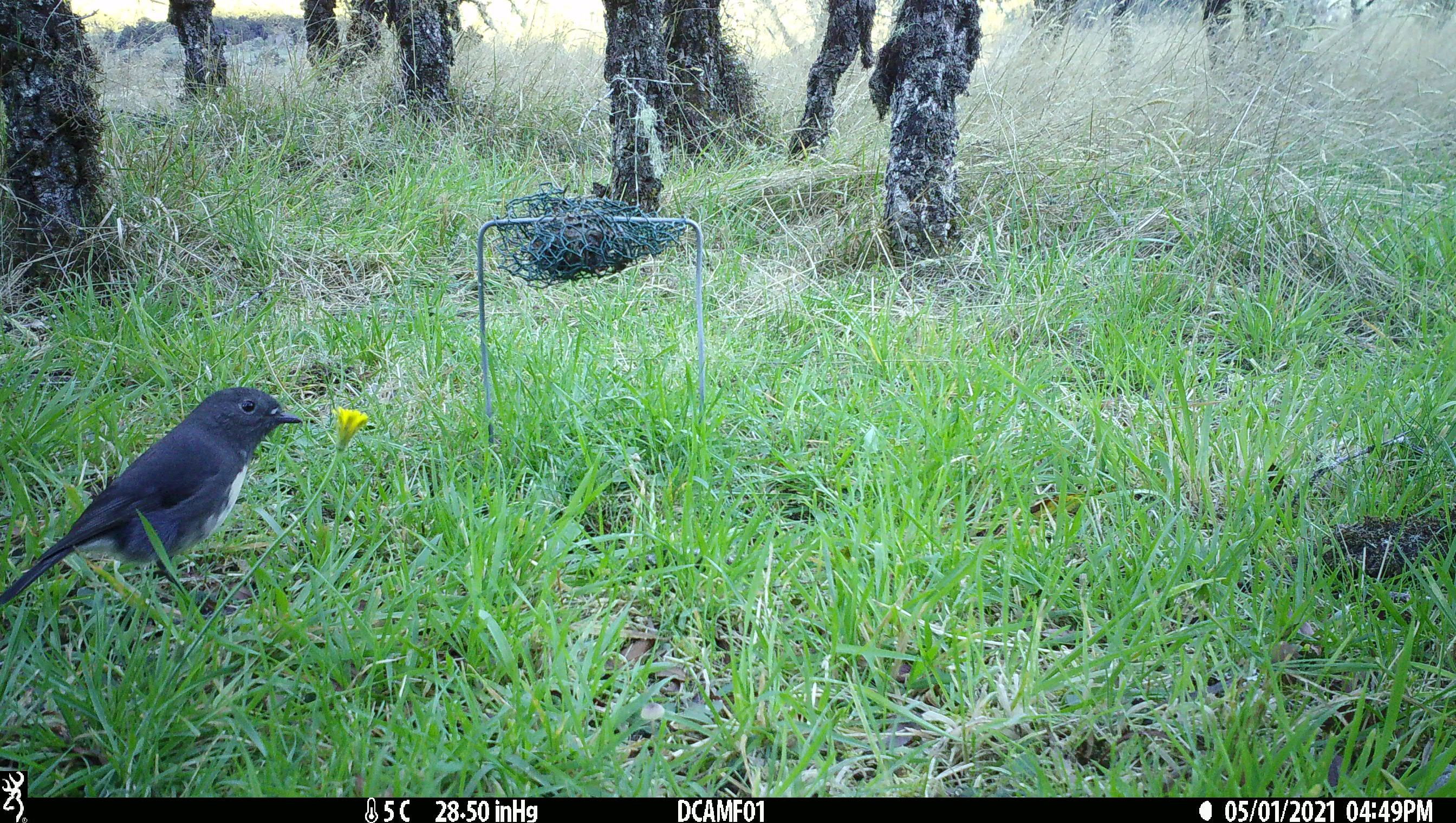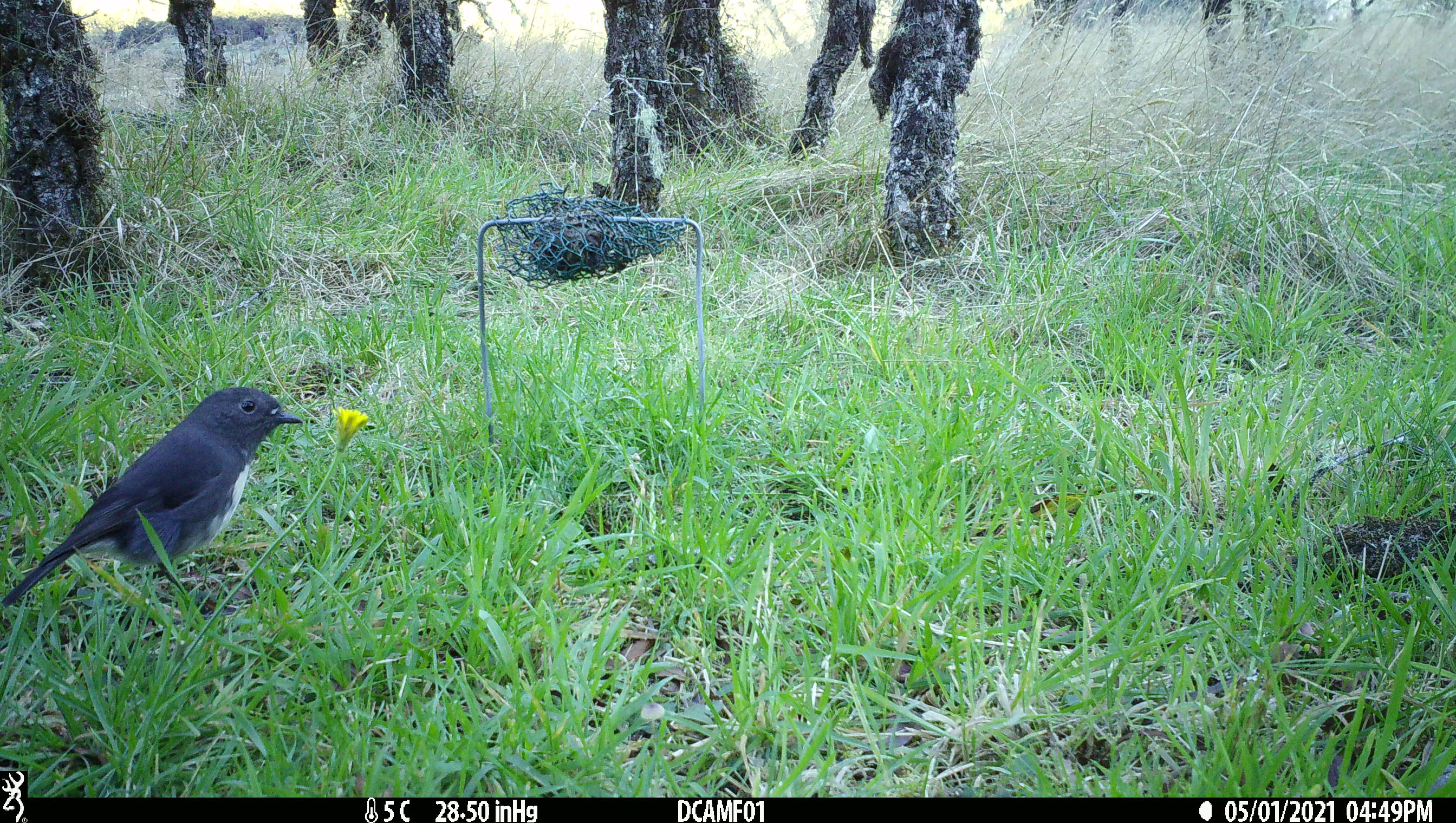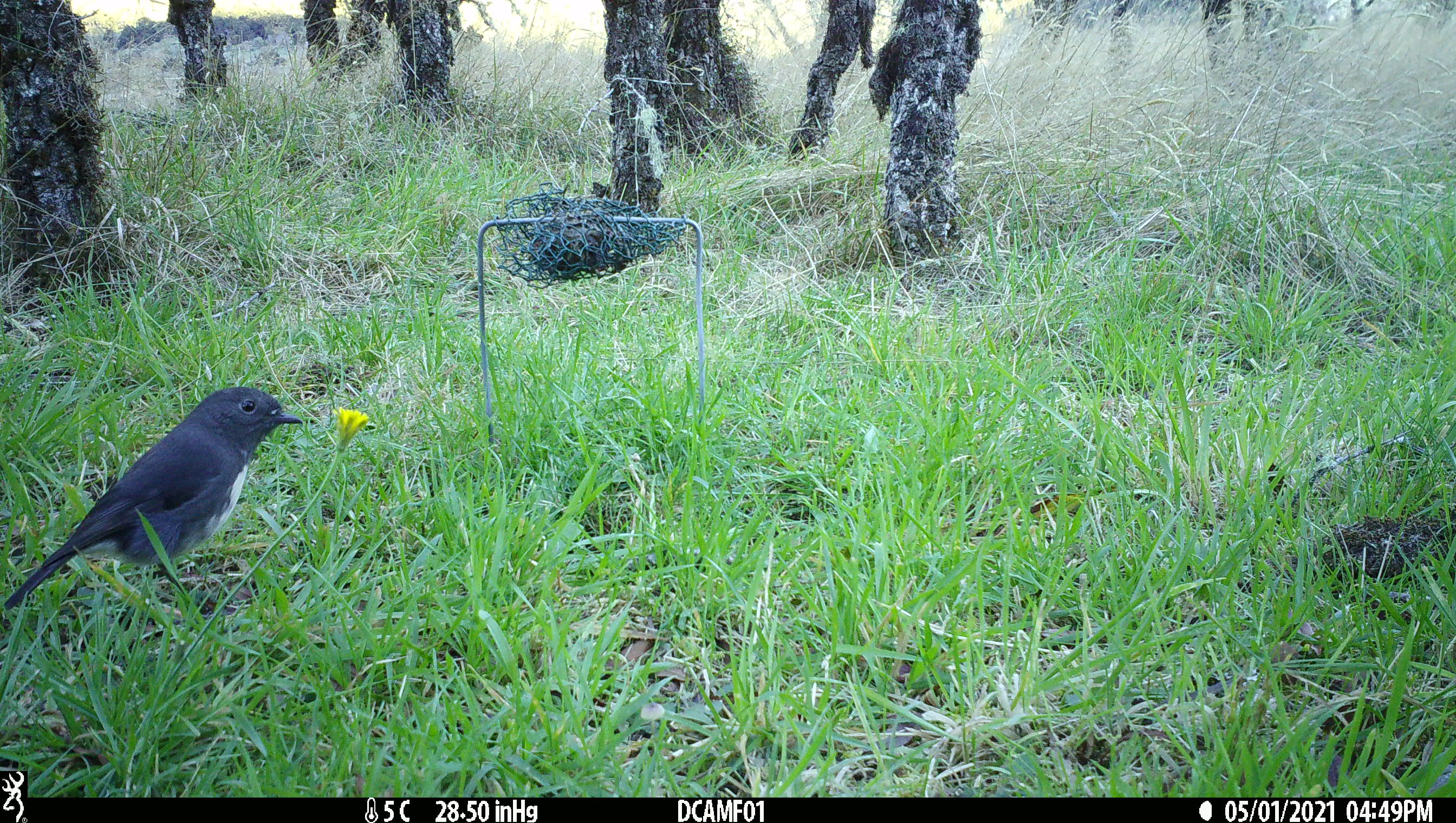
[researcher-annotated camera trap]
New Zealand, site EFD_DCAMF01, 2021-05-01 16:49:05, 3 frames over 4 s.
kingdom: Animalia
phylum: Chordata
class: Aves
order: Passeriformes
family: Petroicidae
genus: Petroica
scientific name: Petroica australis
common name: new zealand robin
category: robin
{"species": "robin (new zealand robin) (Petroica australis)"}